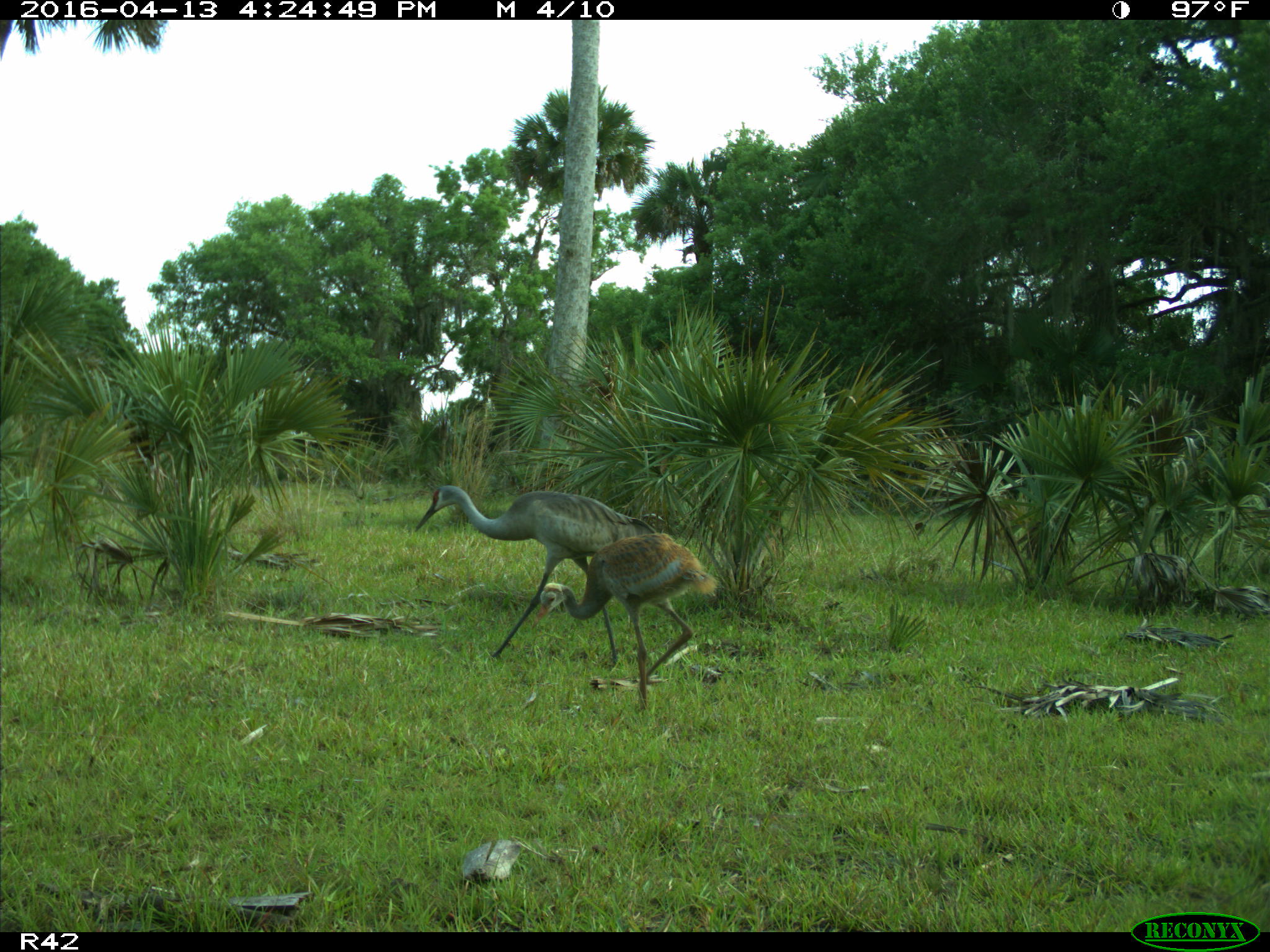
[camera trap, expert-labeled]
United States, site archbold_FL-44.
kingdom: Animalia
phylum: Chordata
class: Aves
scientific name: Aves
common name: birds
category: unidentified bird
Unidentified bird (birds) (Aves).